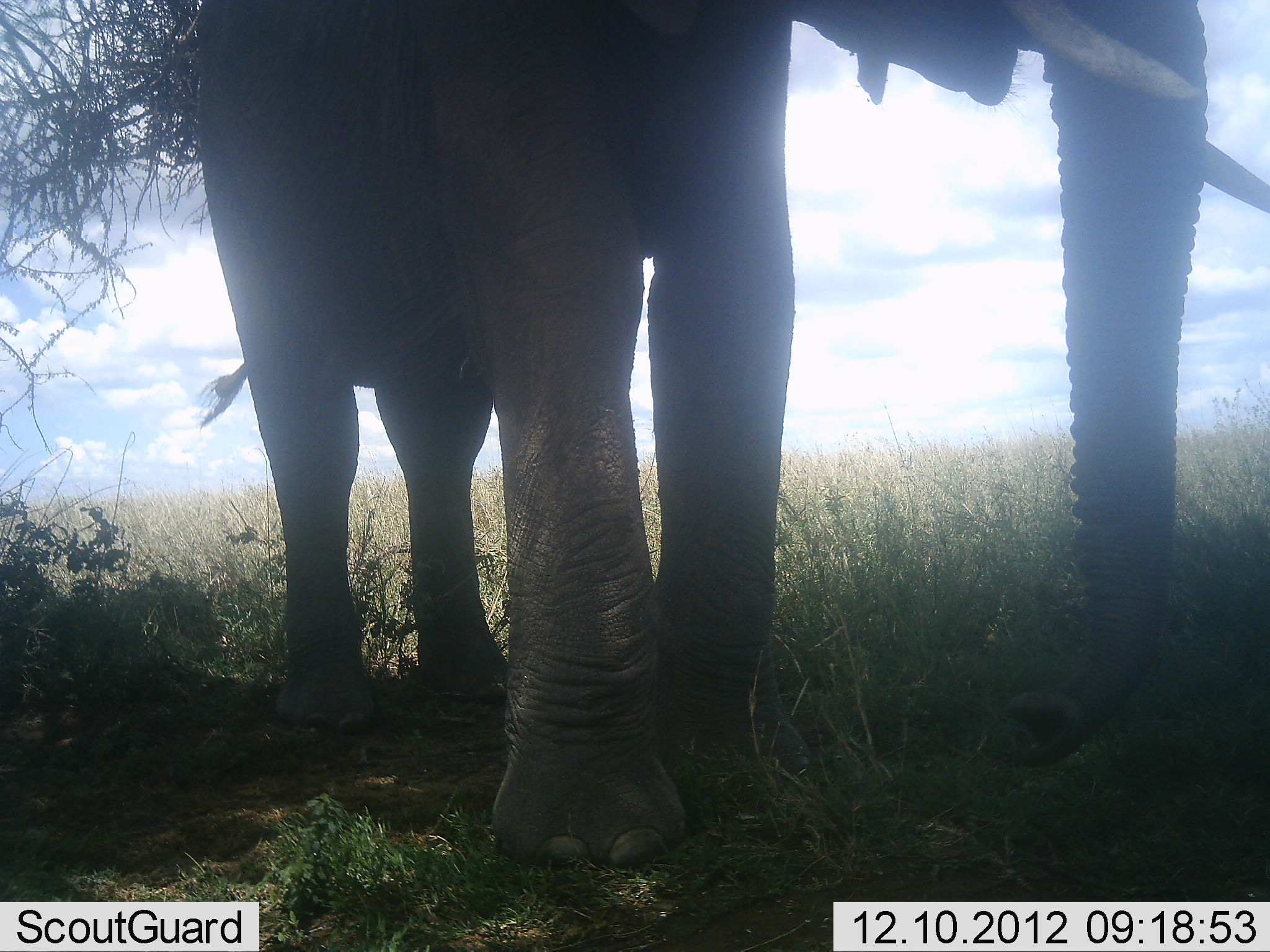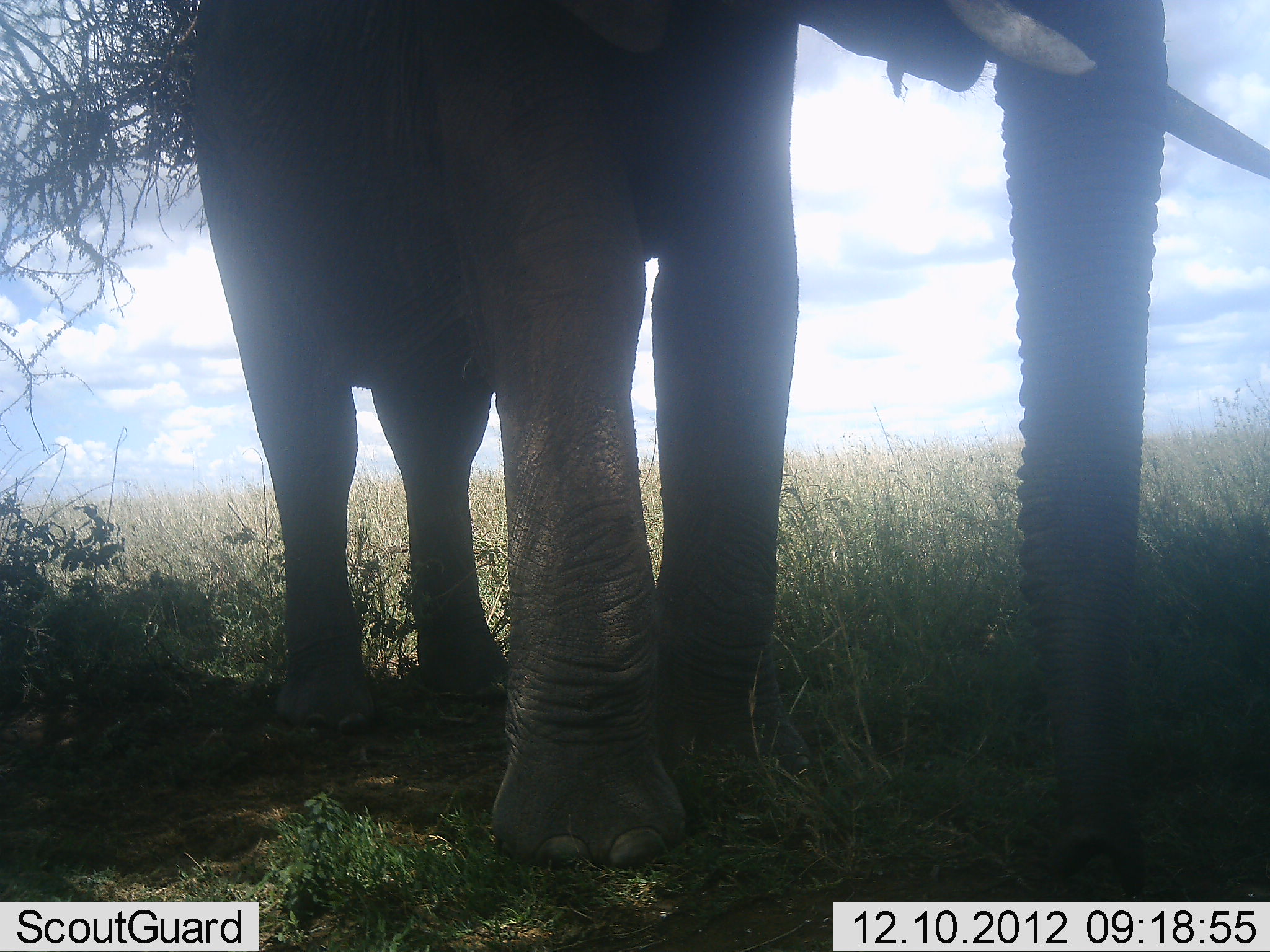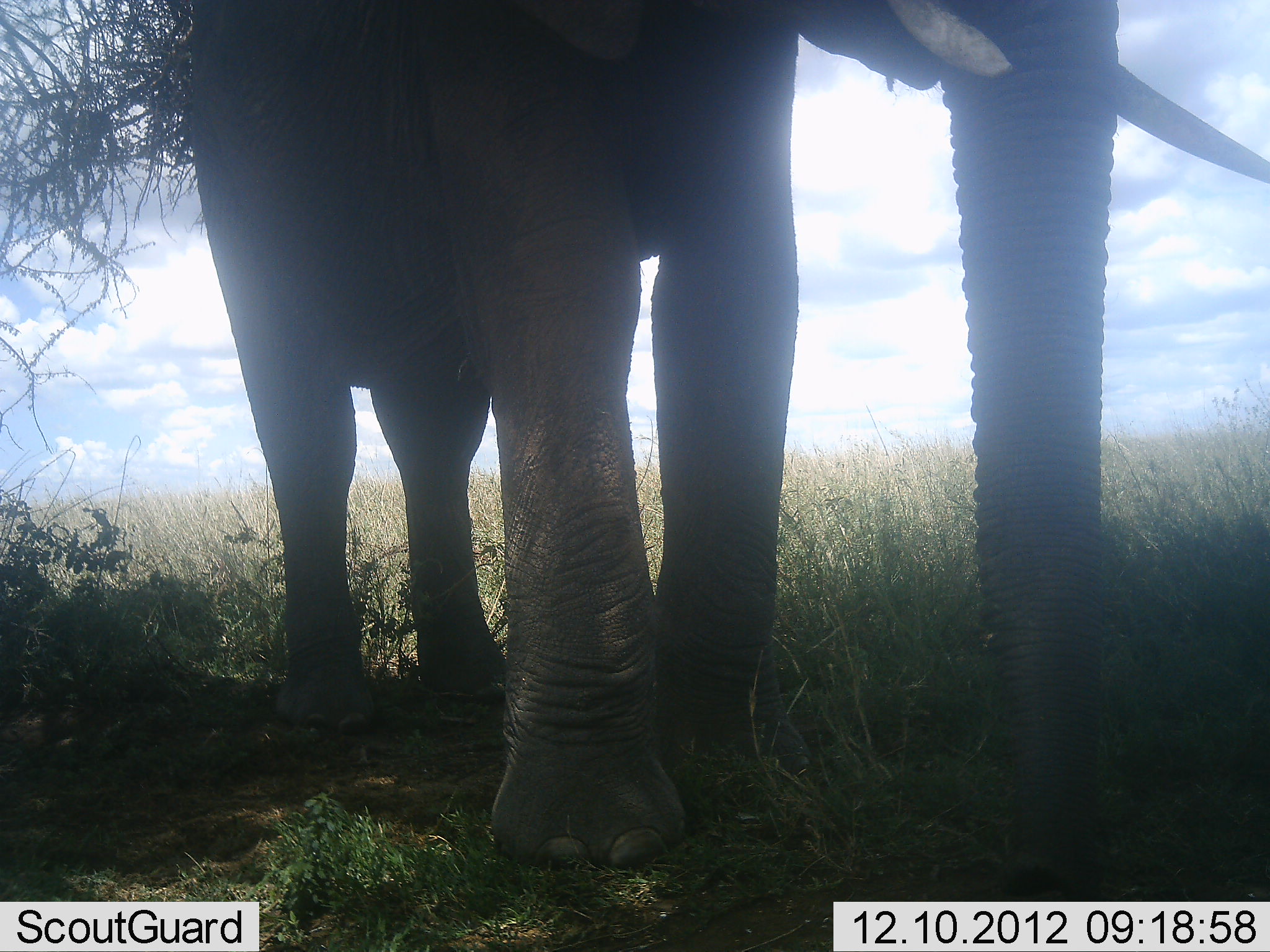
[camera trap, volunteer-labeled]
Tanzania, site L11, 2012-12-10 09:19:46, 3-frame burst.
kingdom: Animalia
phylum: Chordata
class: Mammalia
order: Proboscidea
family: Elephantidae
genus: Loxodonta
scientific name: Loxodonta africana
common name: african bush elephant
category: elephant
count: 1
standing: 90%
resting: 0%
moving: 0%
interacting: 0%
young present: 0%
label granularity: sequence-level